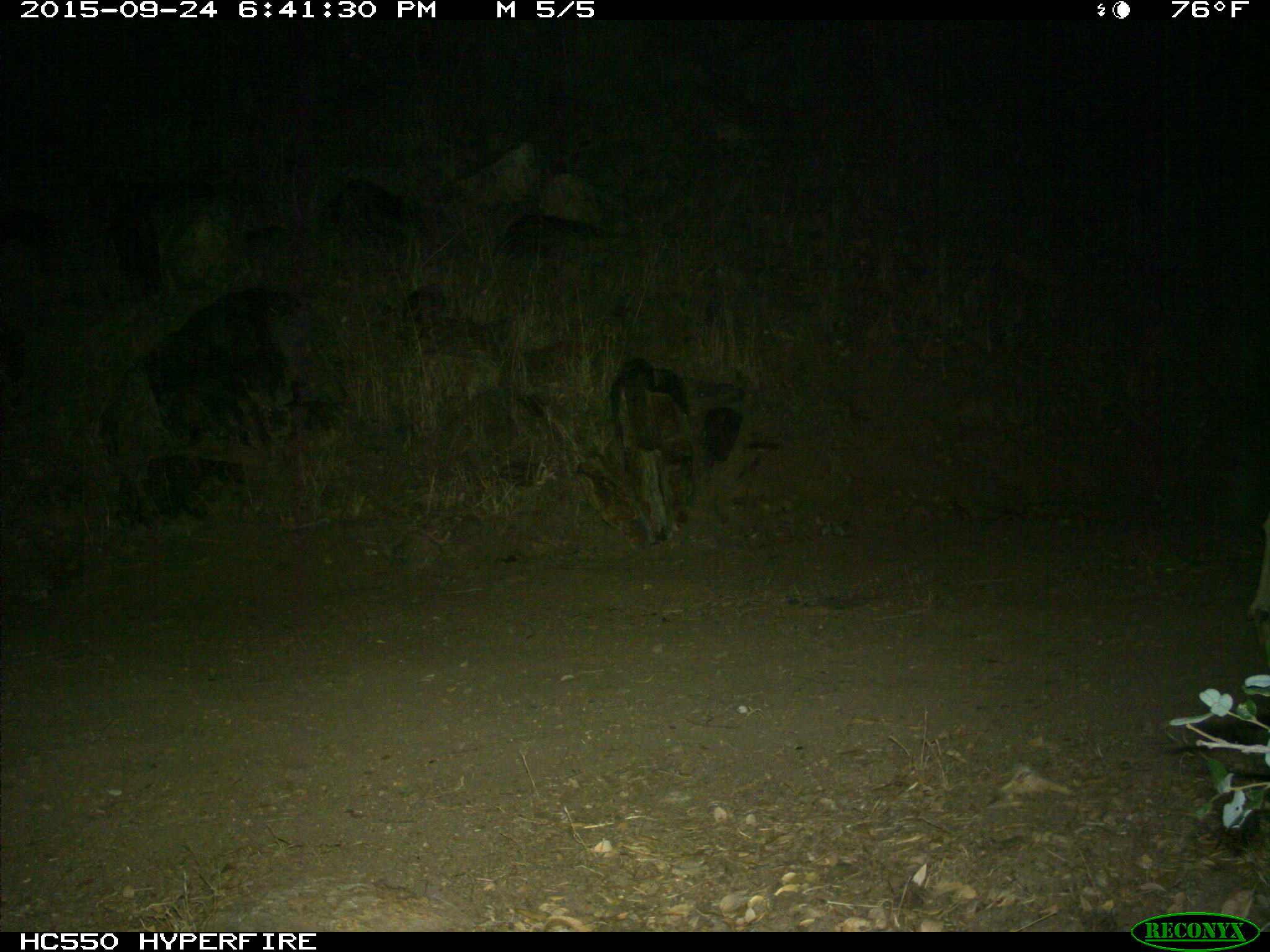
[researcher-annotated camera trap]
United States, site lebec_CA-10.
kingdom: Animalia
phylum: Chordata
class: Mammalia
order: Artiodactyla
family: Cervidae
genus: Odocoileus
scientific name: Odocoileus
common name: deer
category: unidentified deer